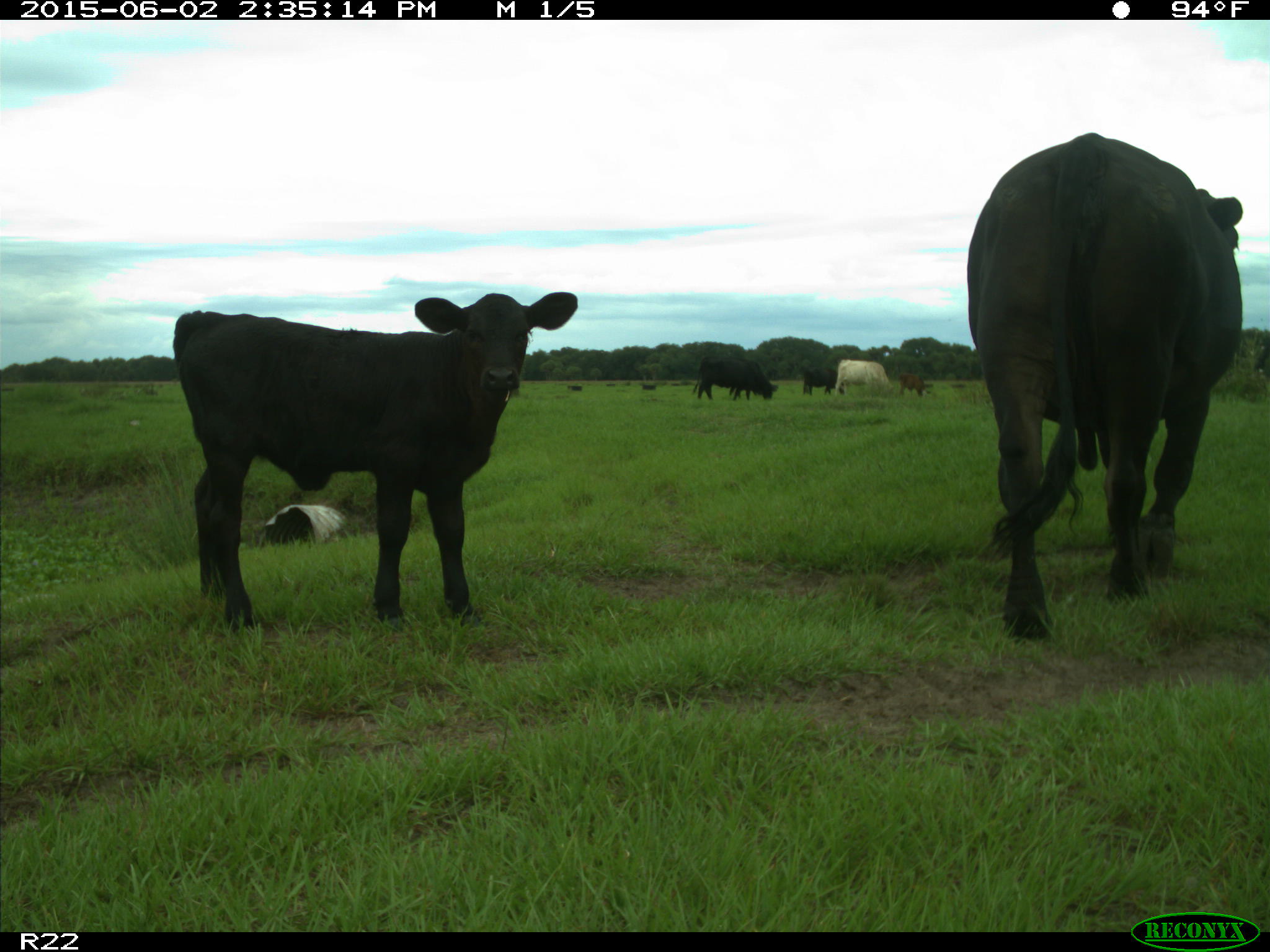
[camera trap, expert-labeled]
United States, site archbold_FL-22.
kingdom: Animalia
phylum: Chordata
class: Mammalia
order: Artiodactyla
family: Bovidae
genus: Bos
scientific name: Bos taurus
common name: domestic cow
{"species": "Bos taurus (domestic cow)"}